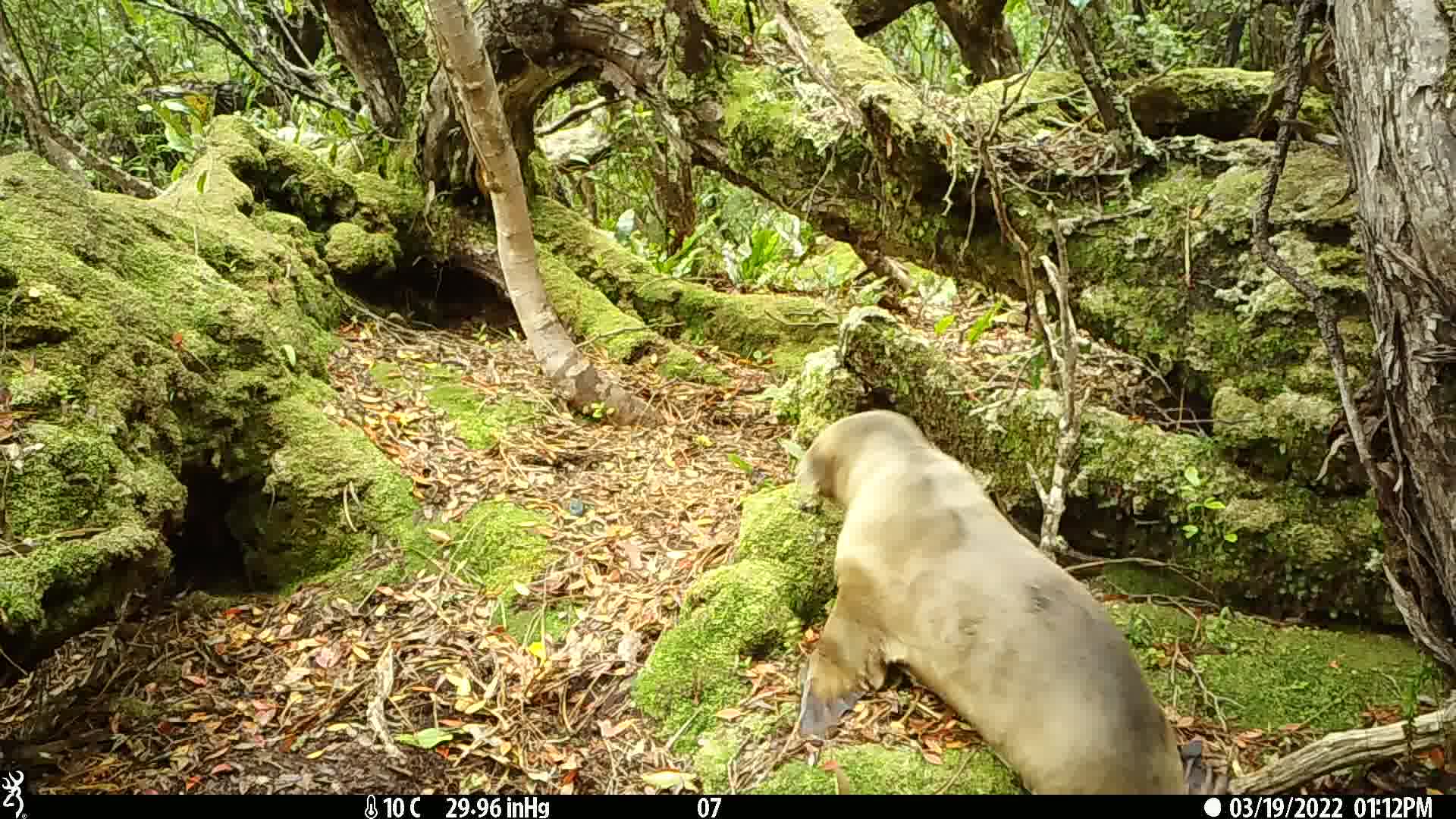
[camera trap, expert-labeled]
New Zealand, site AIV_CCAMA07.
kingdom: Animalia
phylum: Chordata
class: Mammalia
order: Carnivora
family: Otariidae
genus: Phocarctos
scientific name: Phocarctos hookeri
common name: new zealand sea lion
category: sealion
Sealion (new zealand sea lion) (Phocarctos hookeri).